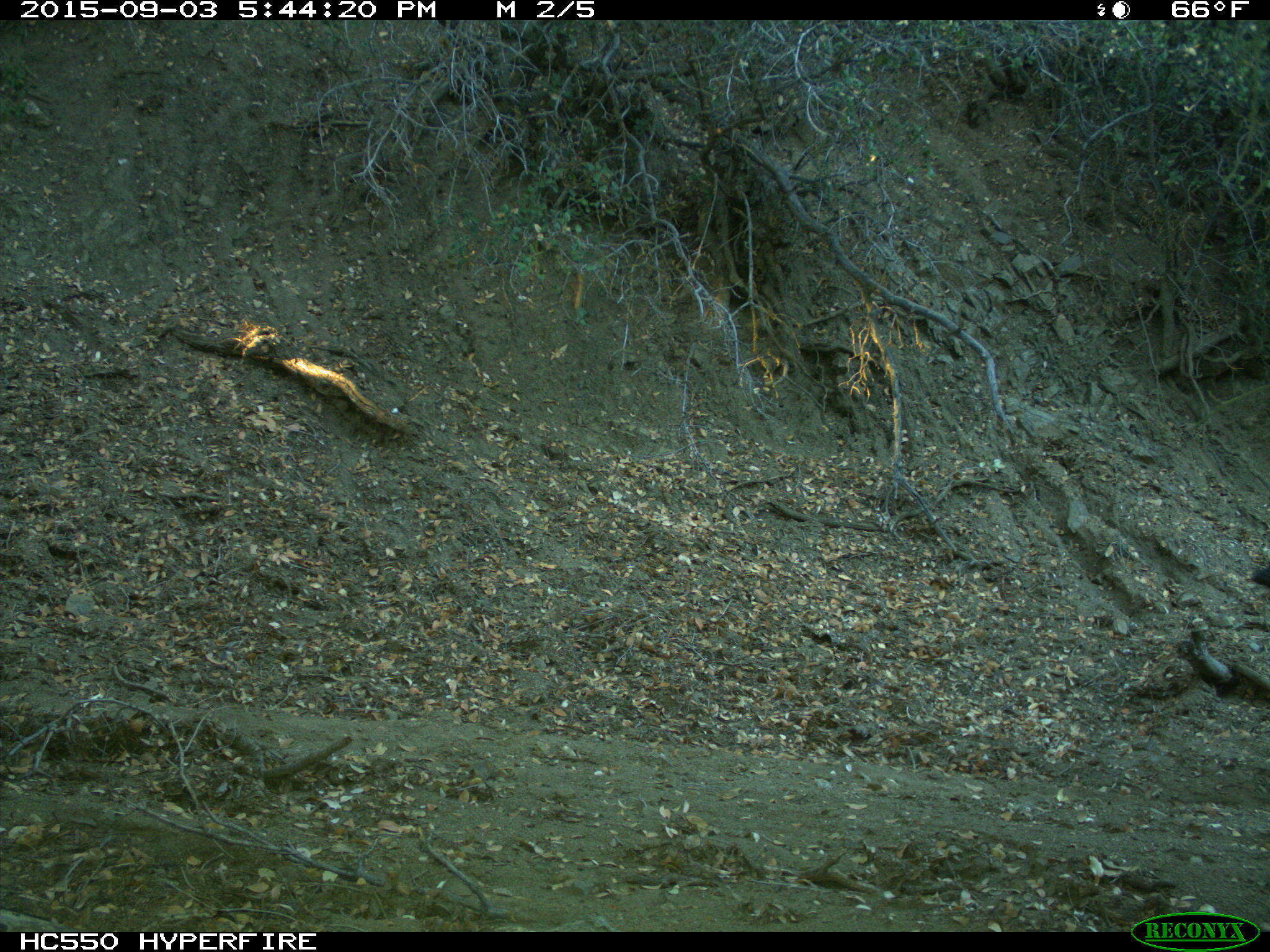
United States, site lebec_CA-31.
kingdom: Animalia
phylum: Chordata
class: Mammalia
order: Artiodactyla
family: Suidae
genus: Sus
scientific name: Sus scrofa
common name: wild boar